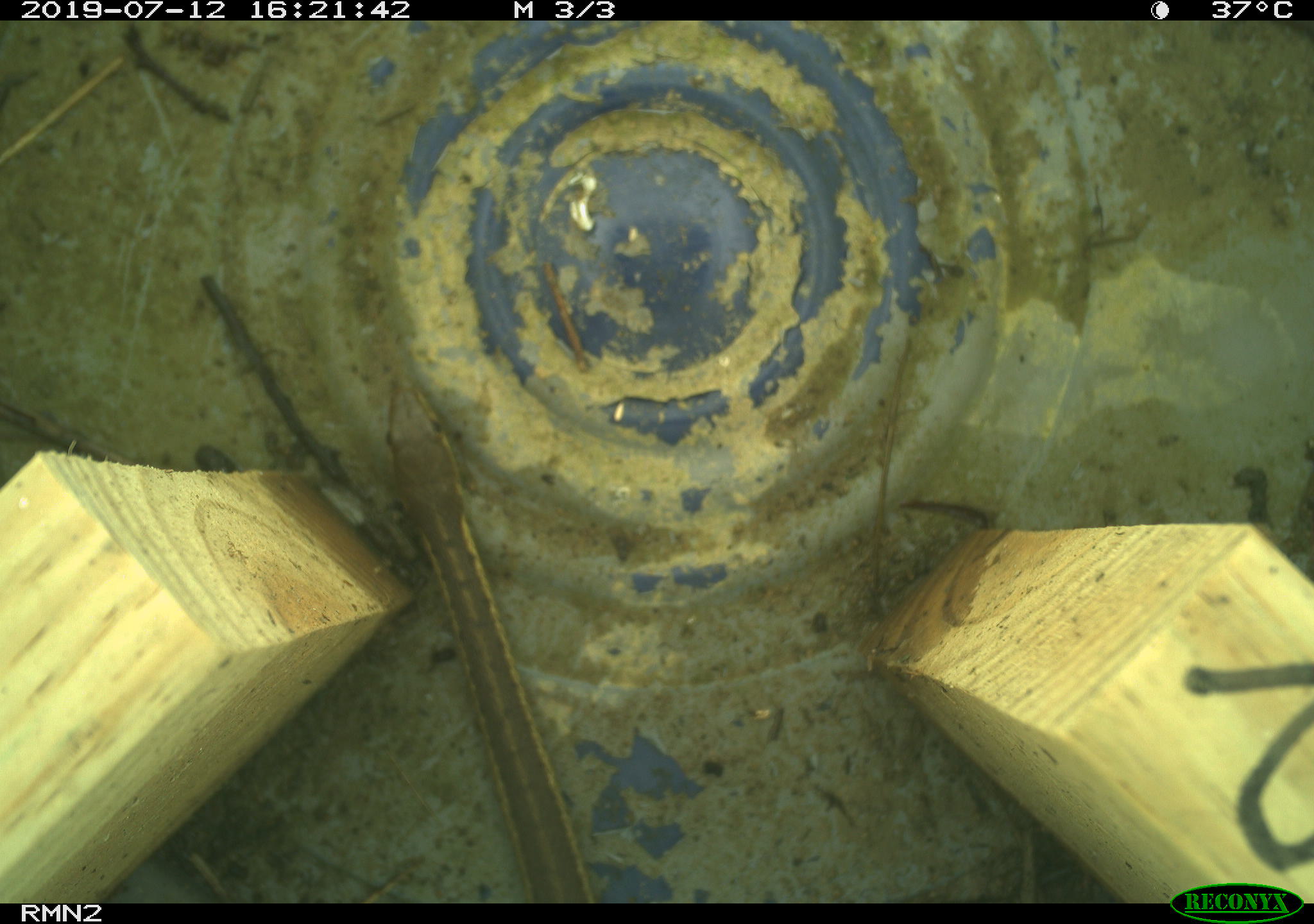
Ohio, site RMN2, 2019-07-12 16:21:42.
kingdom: Animalia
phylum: Chordata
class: Reptilia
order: Squamata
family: Colubridae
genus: Thamnophis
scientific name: Thamnophis sirtalis sirtalis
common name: eastern gartersnake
Eastern gartersnake (Thamnophis sirtalis sirtalis).